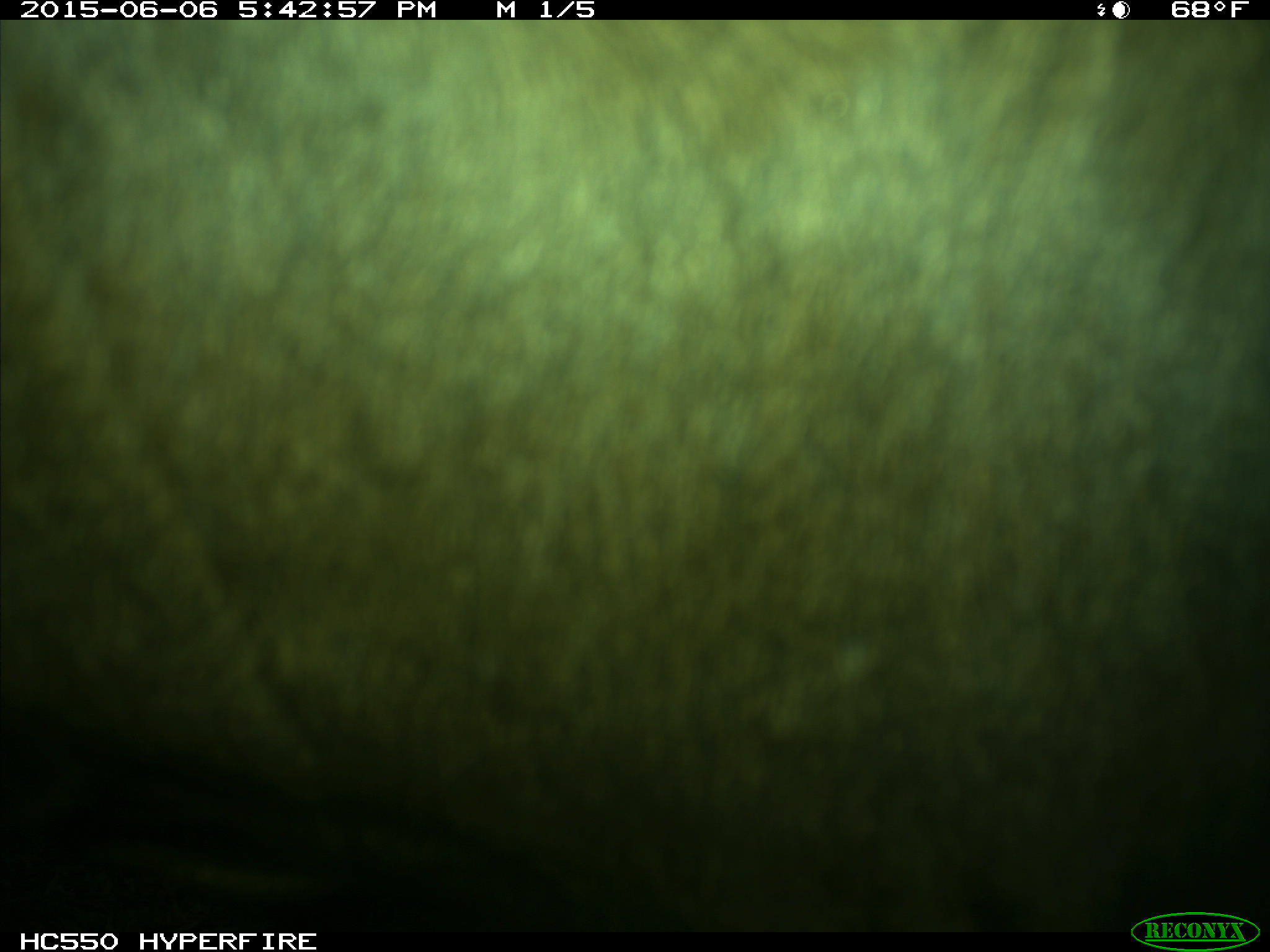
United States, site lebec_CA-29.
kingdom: Animalia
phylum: Chordata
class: Mammalia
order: Artiodactyla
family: Bovidae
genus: Bos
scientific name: Bos taurus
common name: domestic cow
Bos taurus (domestic cow).